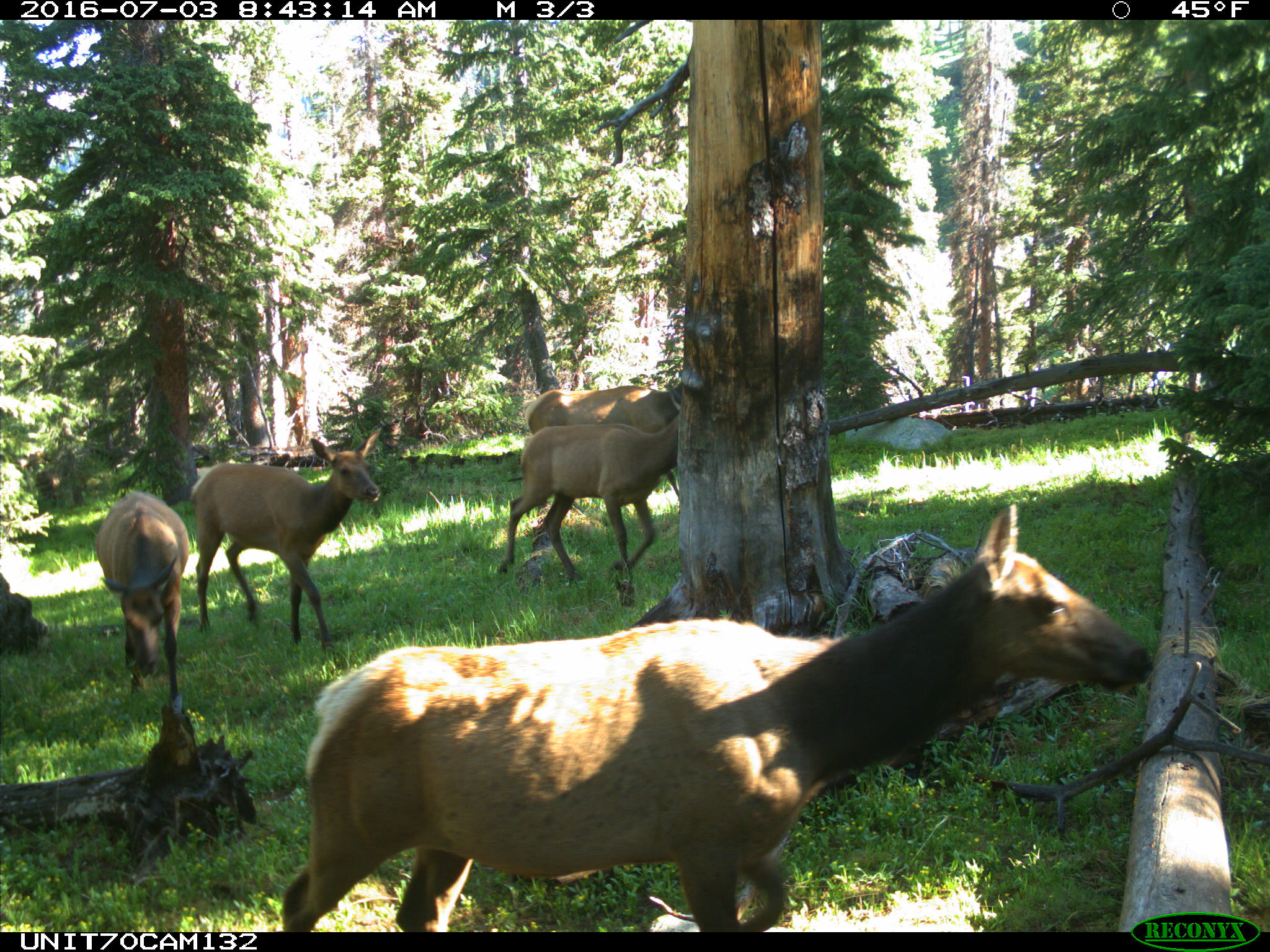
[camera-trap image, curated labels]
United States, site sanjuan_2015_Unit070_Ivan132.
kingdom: Animalia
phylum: Chordata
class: Mammalia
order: Artiodactyla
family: Cervidae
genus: Cervus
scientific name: Cervus elaphus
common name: red deer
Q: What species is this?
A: Cervus elaphus (red deer).